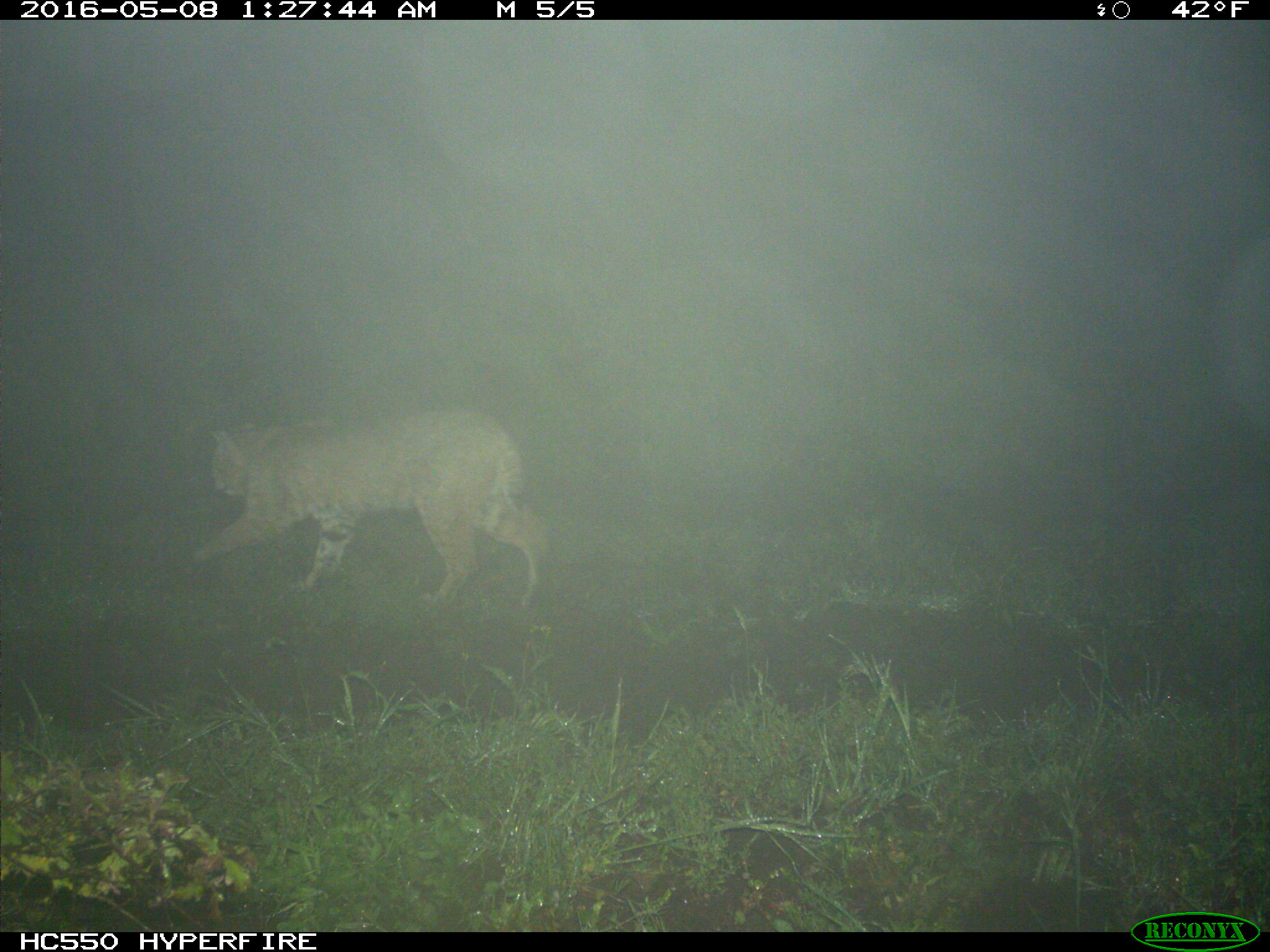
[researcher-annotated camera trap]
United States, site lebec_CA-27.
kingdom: Animalia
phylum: Chordata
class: Mammalia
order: Carnivora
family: Felidae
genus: Lynx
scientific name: Lynx rufus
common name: bobcat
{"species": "Lynx rufus (bobcat)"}